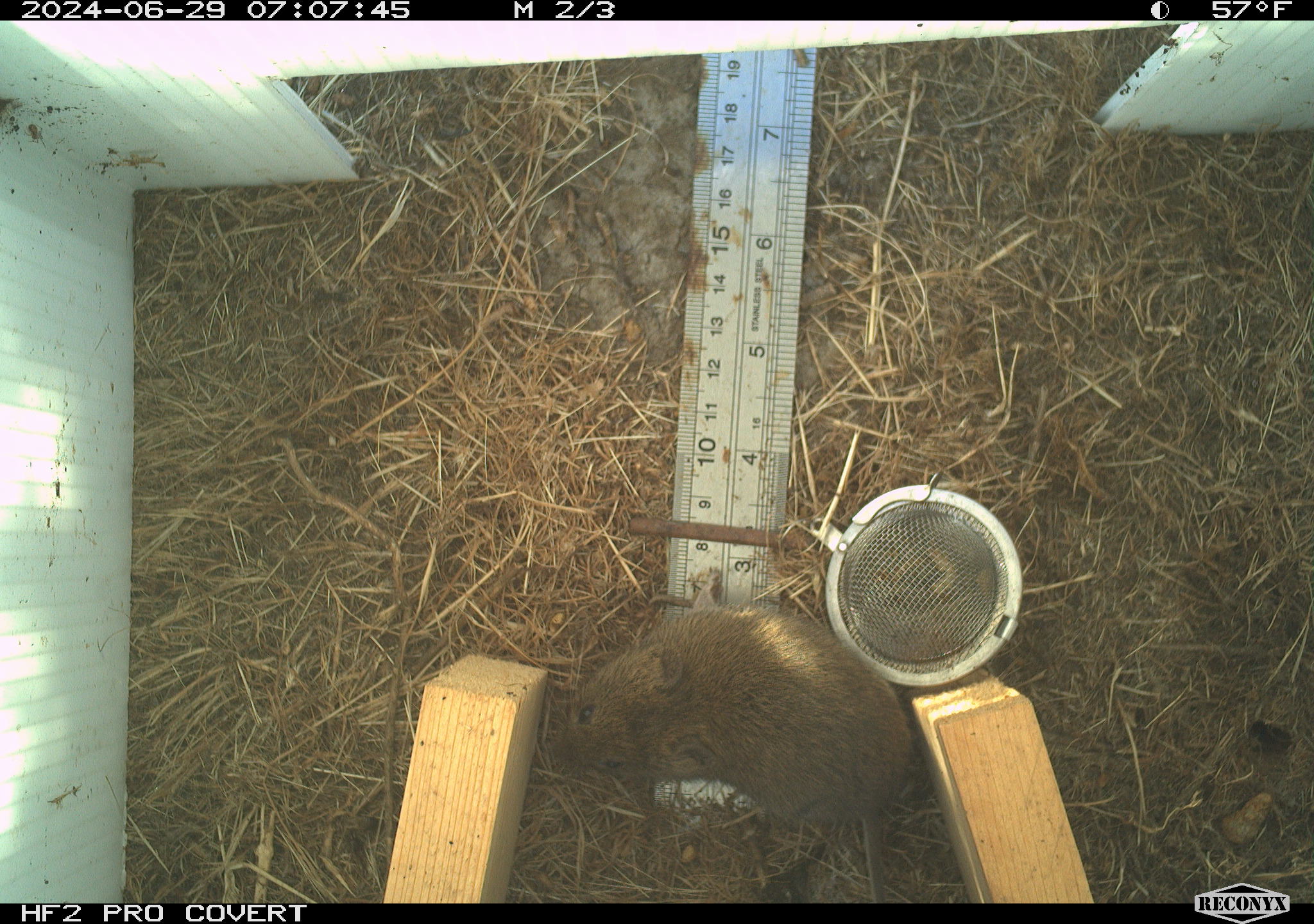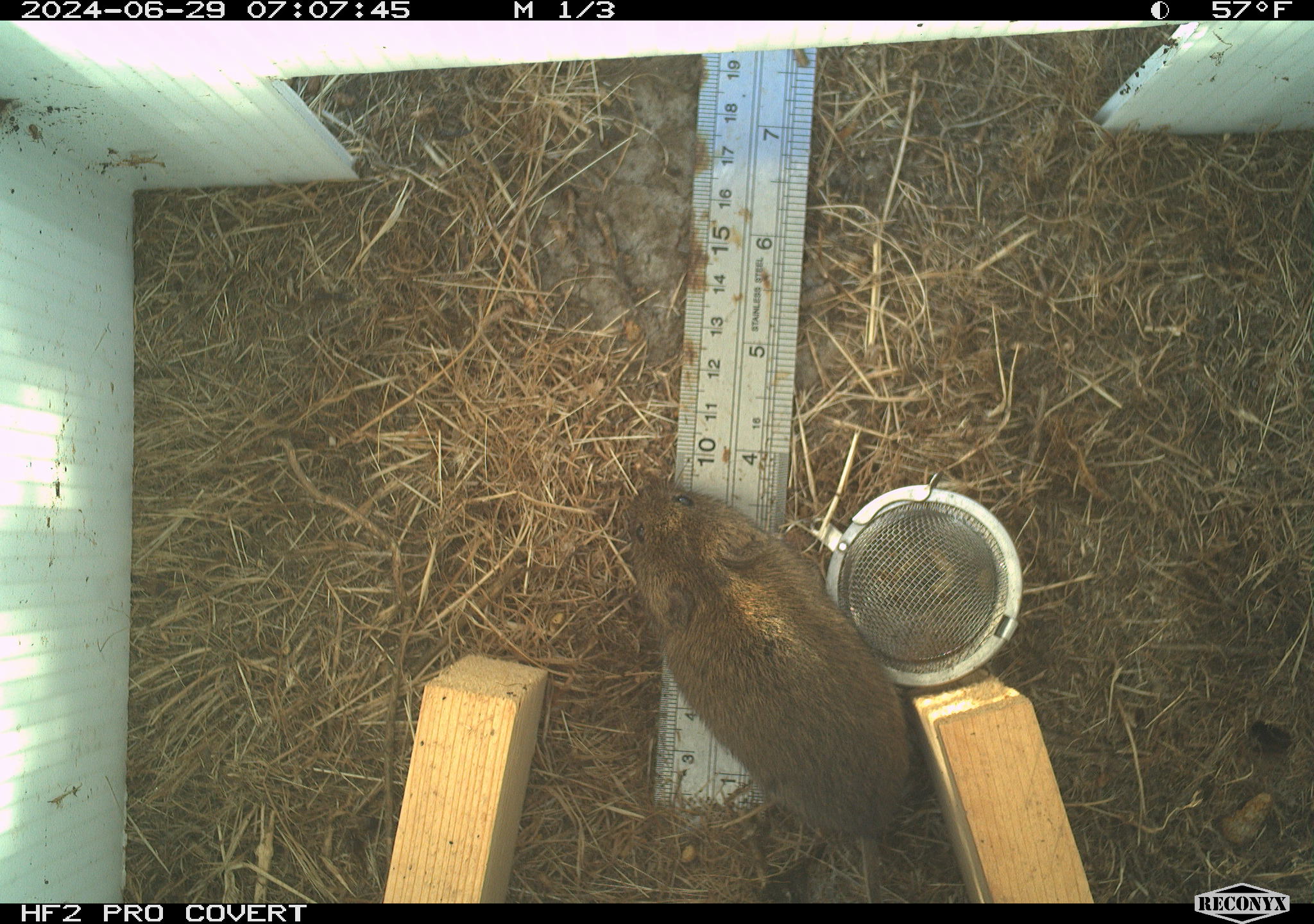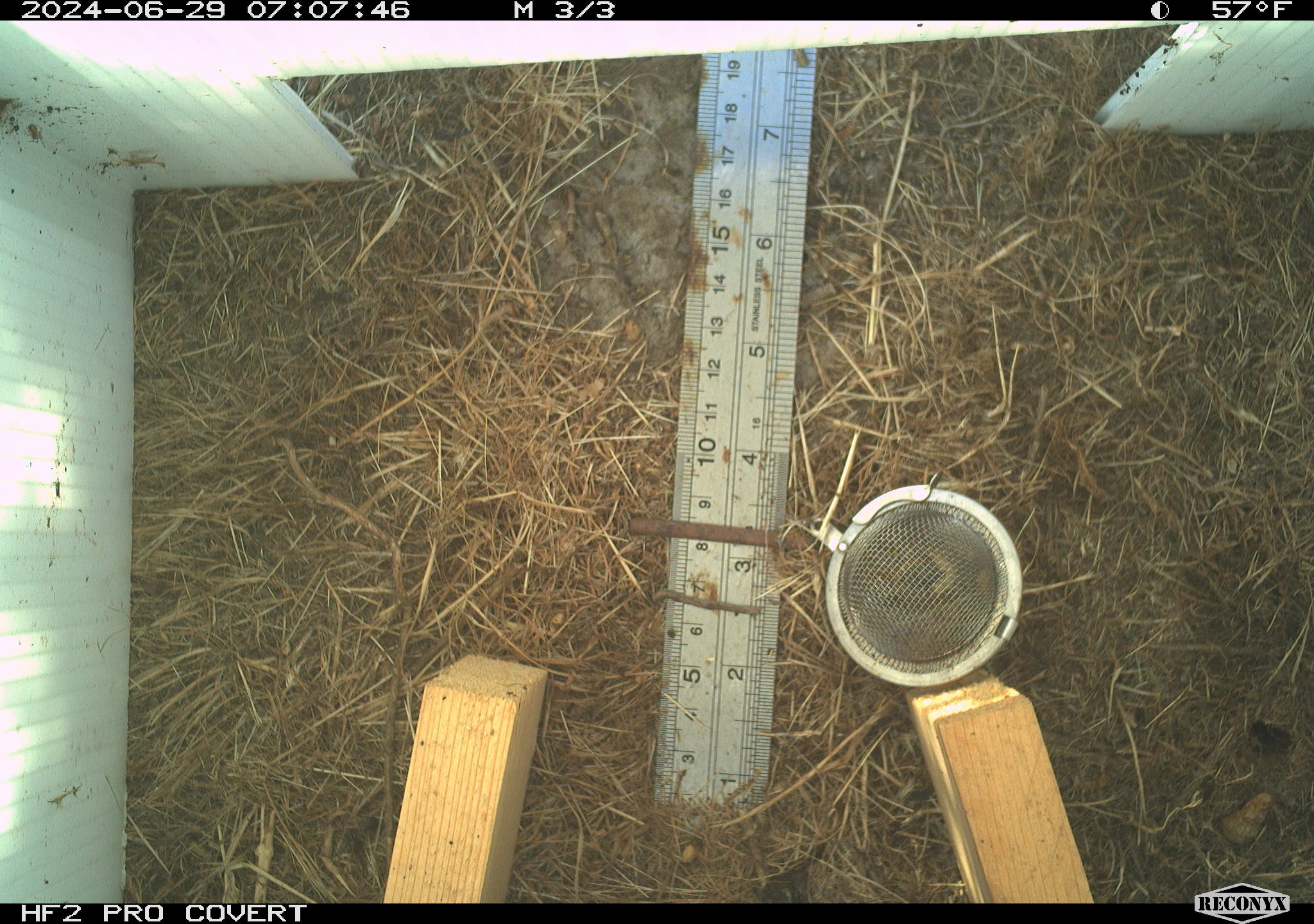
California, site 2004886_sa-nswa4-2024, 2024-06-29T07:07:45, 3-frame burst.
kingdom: Animalia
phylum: Chordata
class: Mammalia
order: Rodentia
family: Cricetidae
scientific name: Arvicolinae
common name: voles, lemmings, and muskrats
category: arvicolinae subfamily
Arvicolinae subfamily (voles, lemmings, and muskrats) (Arvicolinae).